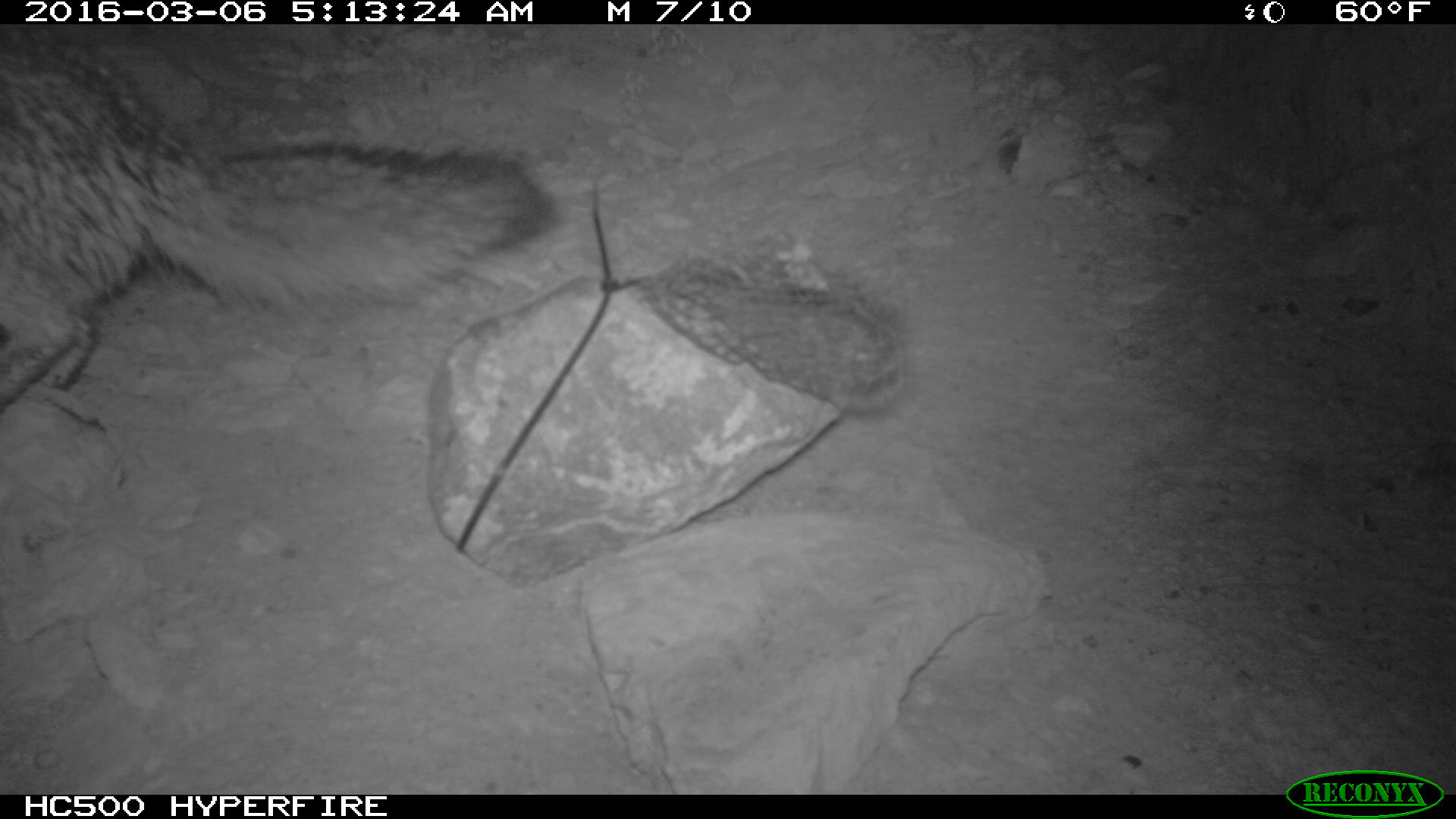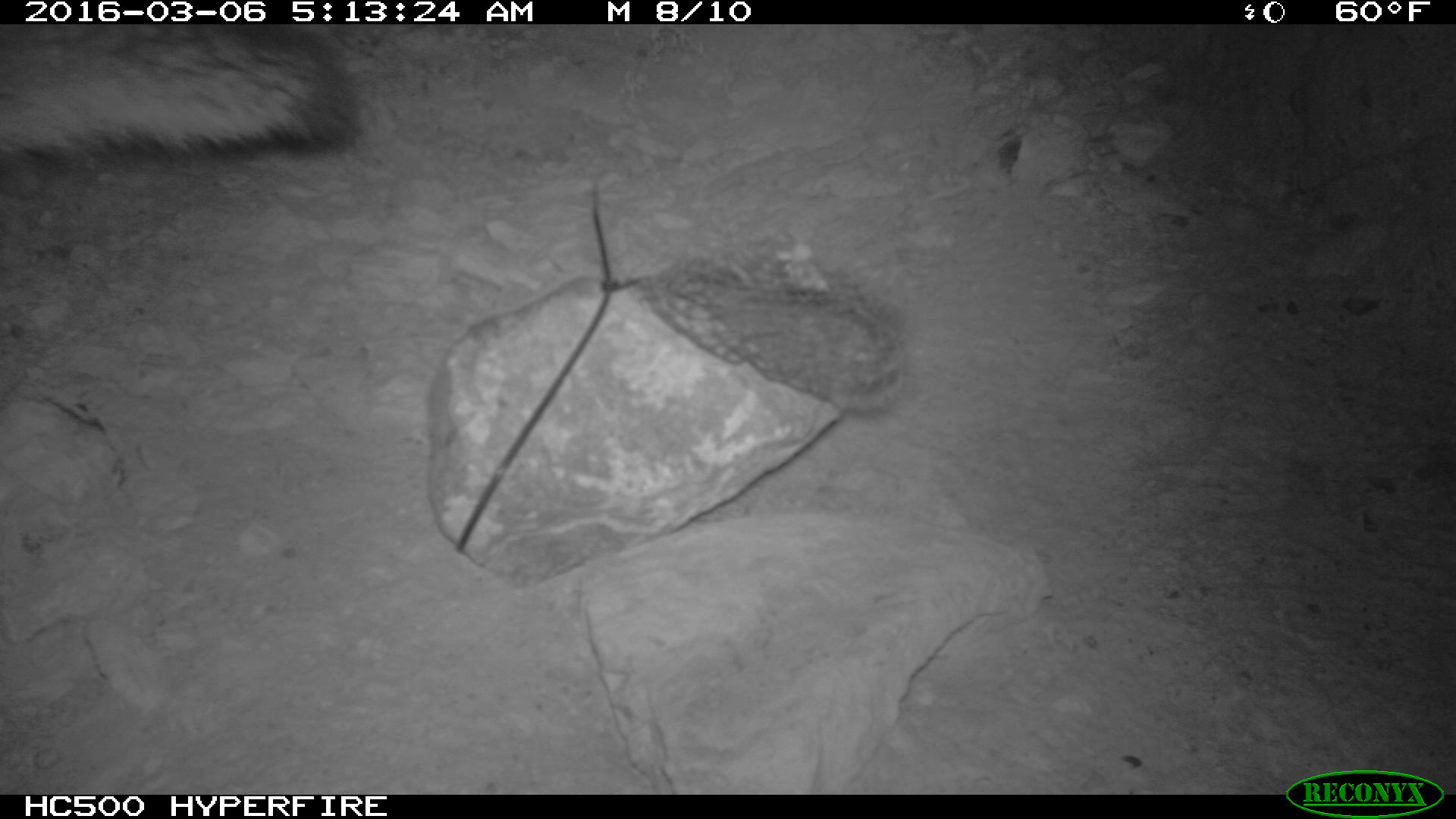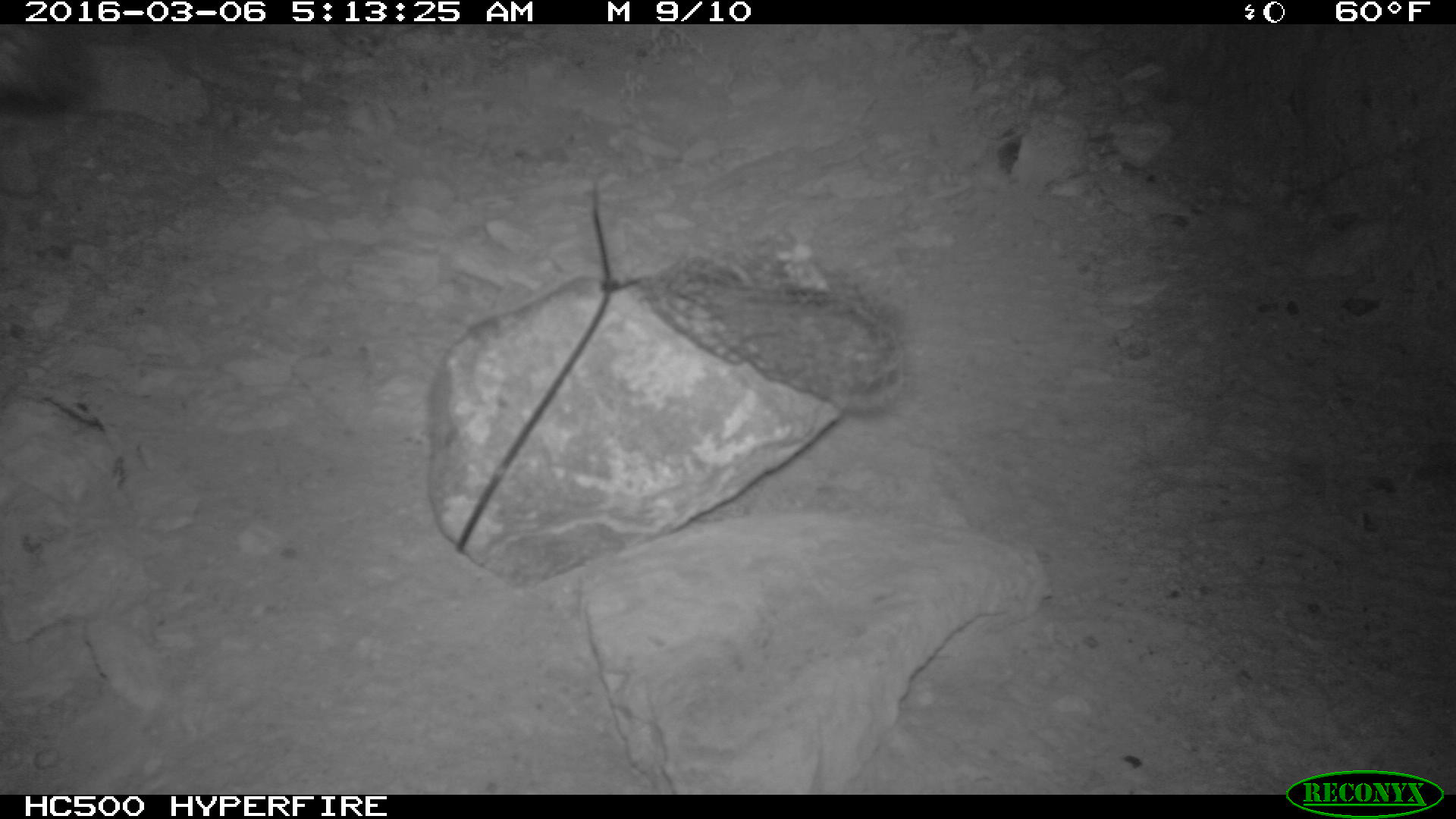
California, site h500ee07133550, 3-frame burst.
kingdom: Animalia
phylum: Chordata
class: Mammalia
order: Carnivora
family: Canidae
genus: Urocyon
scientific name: Urocyon littoralis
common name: island fox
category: fox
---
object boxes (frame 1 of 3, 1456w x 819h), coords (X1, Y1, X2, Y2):
fox: (0, 25, 558, 413)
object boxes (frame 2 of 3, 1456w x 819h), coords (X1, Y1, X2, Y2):
fox: (0, 23, 360, 164)